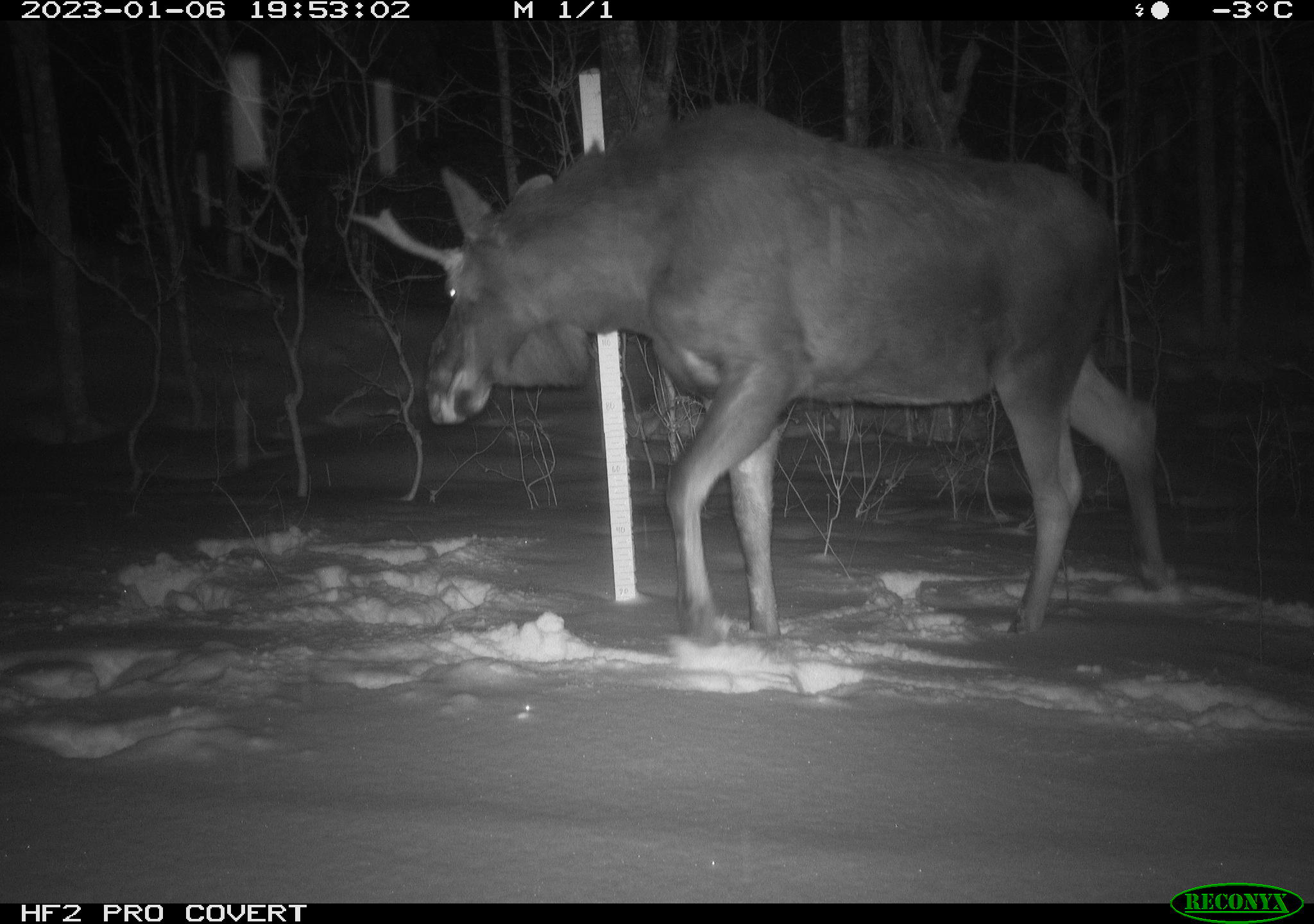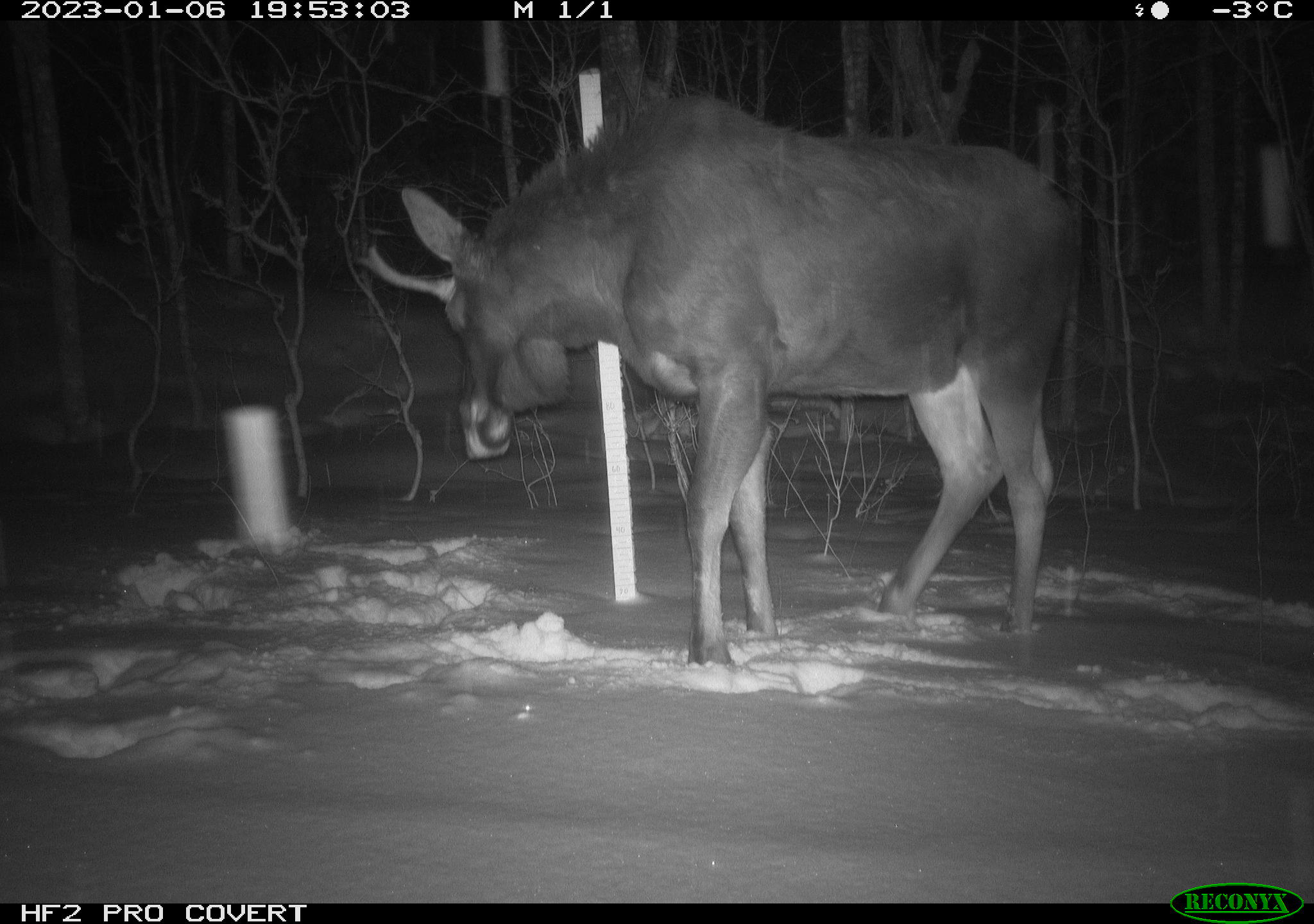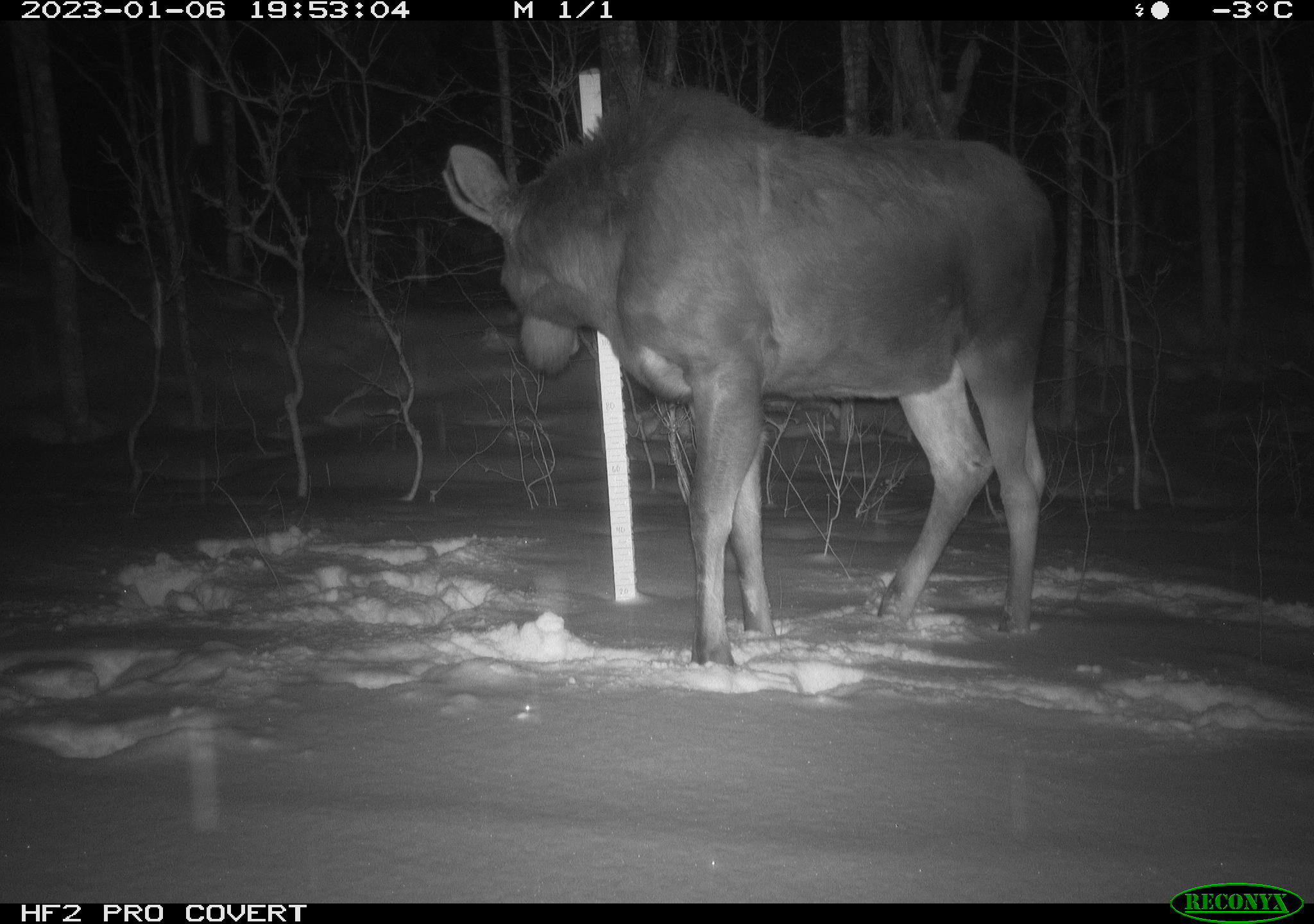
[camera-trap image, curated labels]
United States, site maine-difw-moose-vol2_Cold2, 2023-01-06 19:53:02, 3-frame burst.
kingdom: Animalia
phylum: Chordata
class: Mammalia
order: Artiodactyla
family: Cervidae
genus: Alces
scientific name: Alces alces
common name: moose